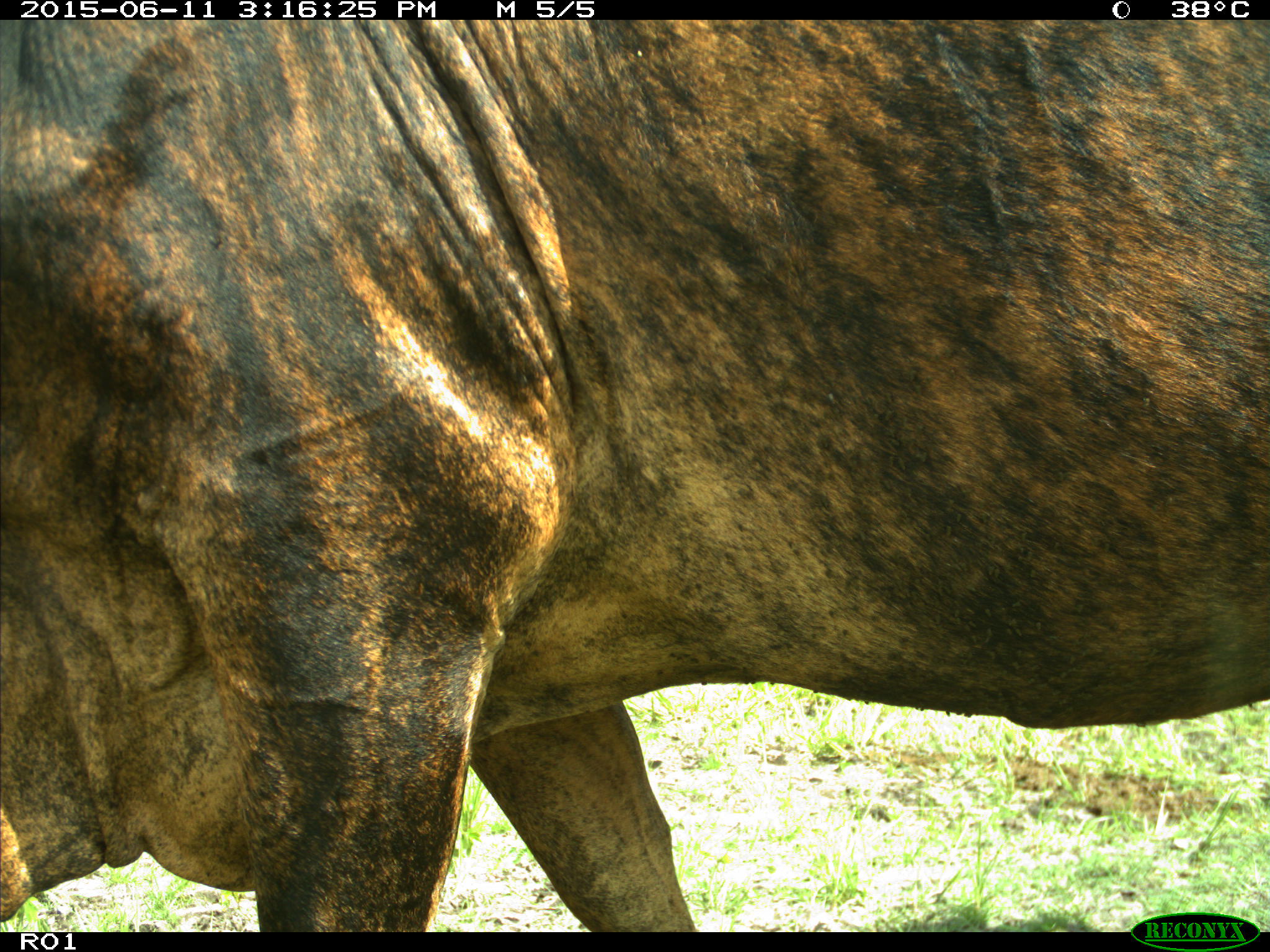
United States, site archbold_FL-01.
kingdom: Animalia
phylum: Chordata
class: Mammalia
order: Artiodactyla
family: Bovidae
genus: Bos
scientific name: Bos taurus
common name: domestic cow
Bos taurus (domestic cow).